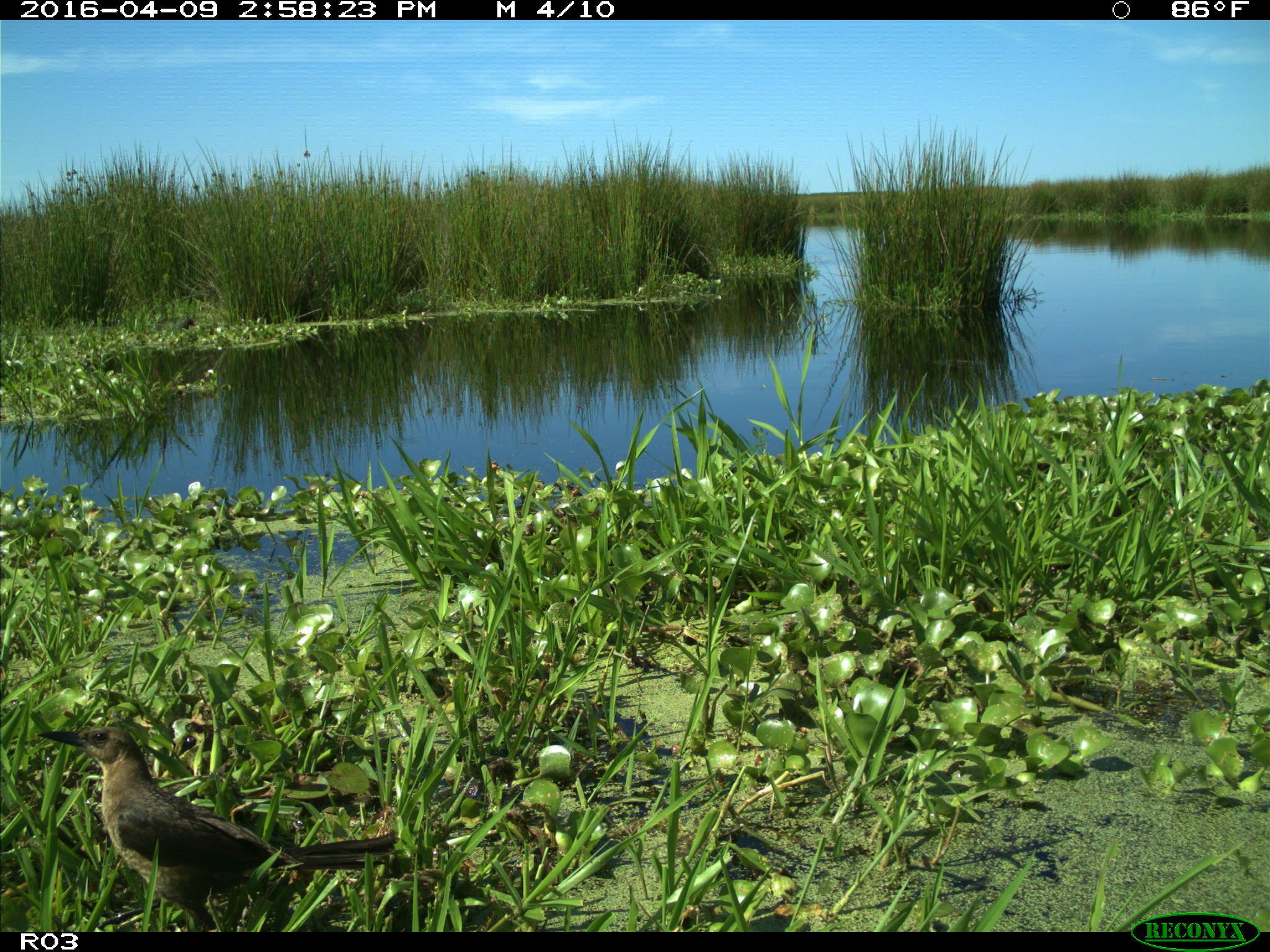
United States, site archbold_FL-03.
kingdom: Animalia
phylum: Chordata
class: Aves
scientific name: Aves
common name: birds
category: unidentified bird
Unidentified bird (birds) (Aves).